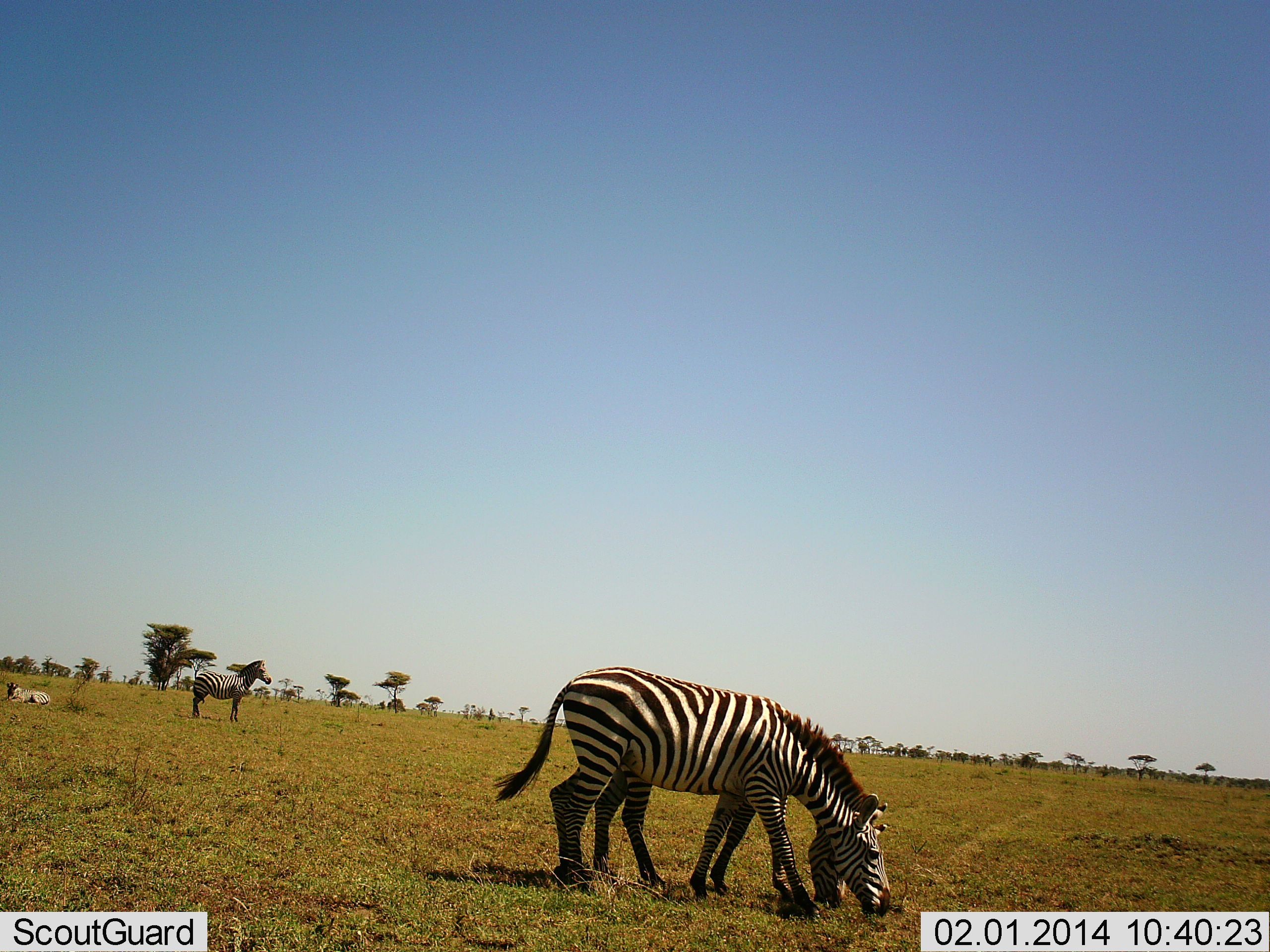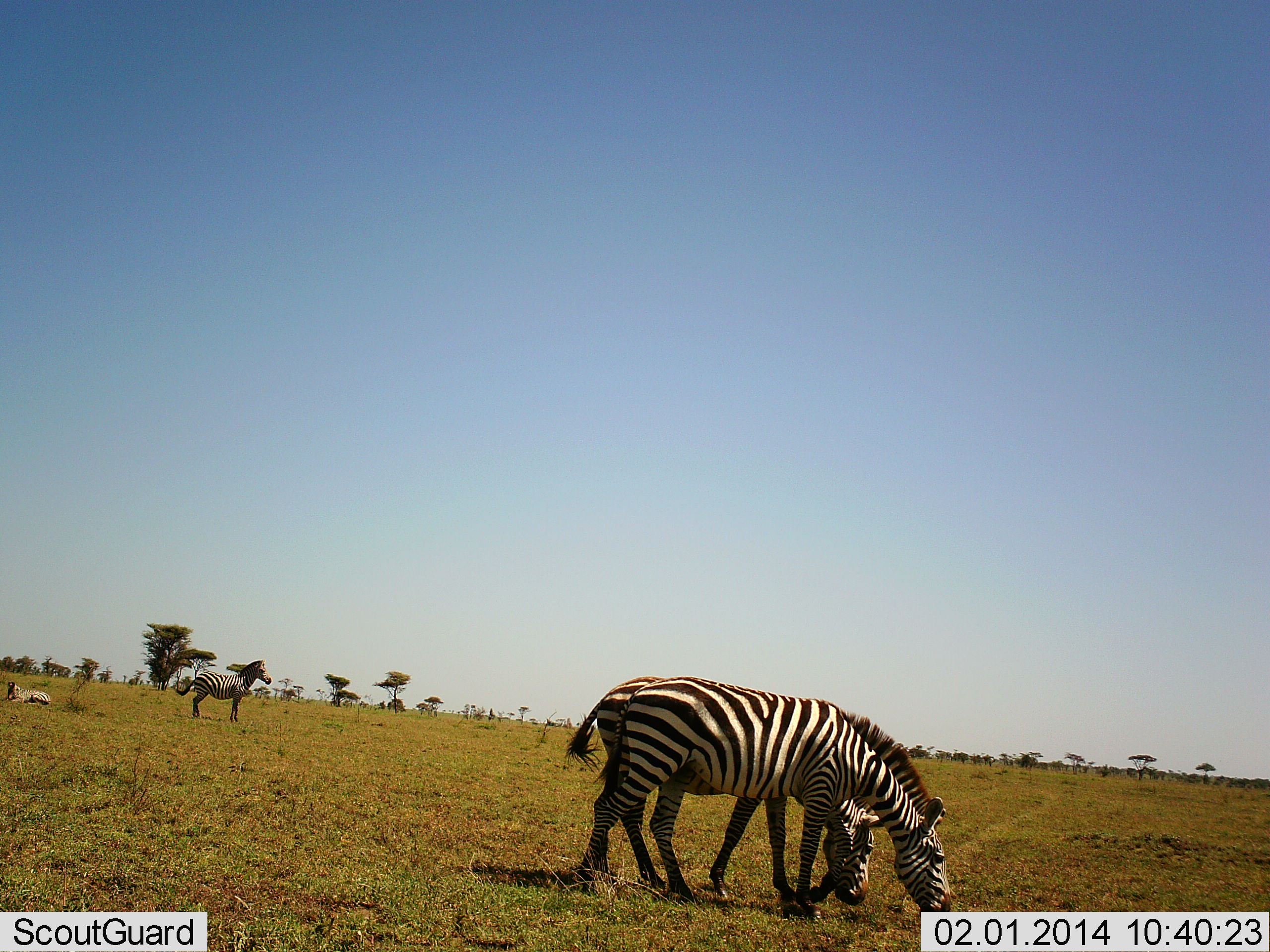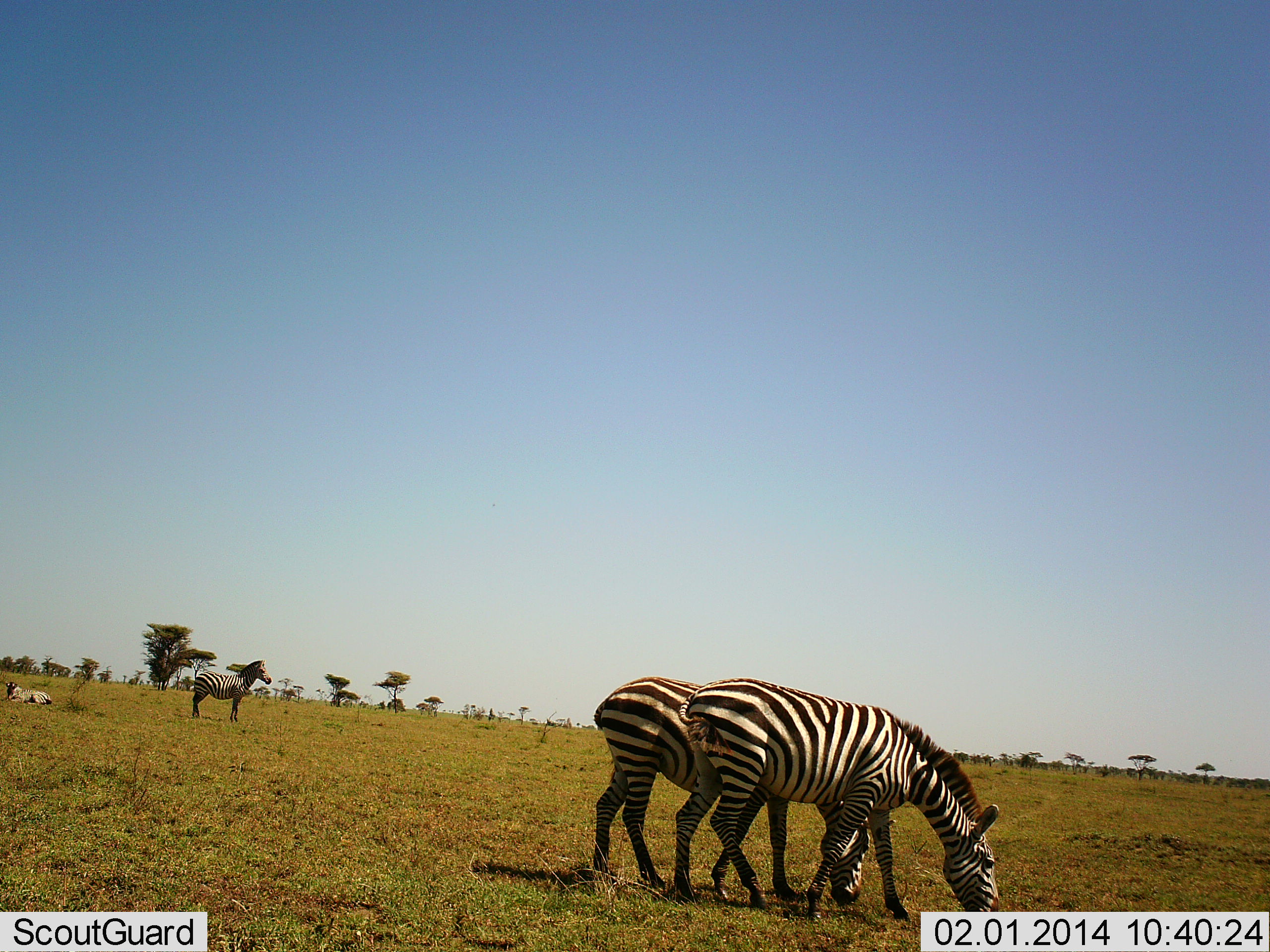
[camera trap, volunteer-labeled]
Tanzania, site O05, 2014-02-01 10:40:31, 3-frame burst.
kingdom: Animalia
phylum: Chordata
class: Mammalia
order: Perissodactyla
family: Equidae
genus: Equus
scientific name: Equus quagga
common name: plains zebra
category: zebra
Zebra (plains zebra) (Equus quagga), count 4. Behavior (volunteer vote fractions): standing 91%, resting 73%, moving 18%, interacting 0%. Young present (vote fraction): 9%. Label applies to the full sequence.